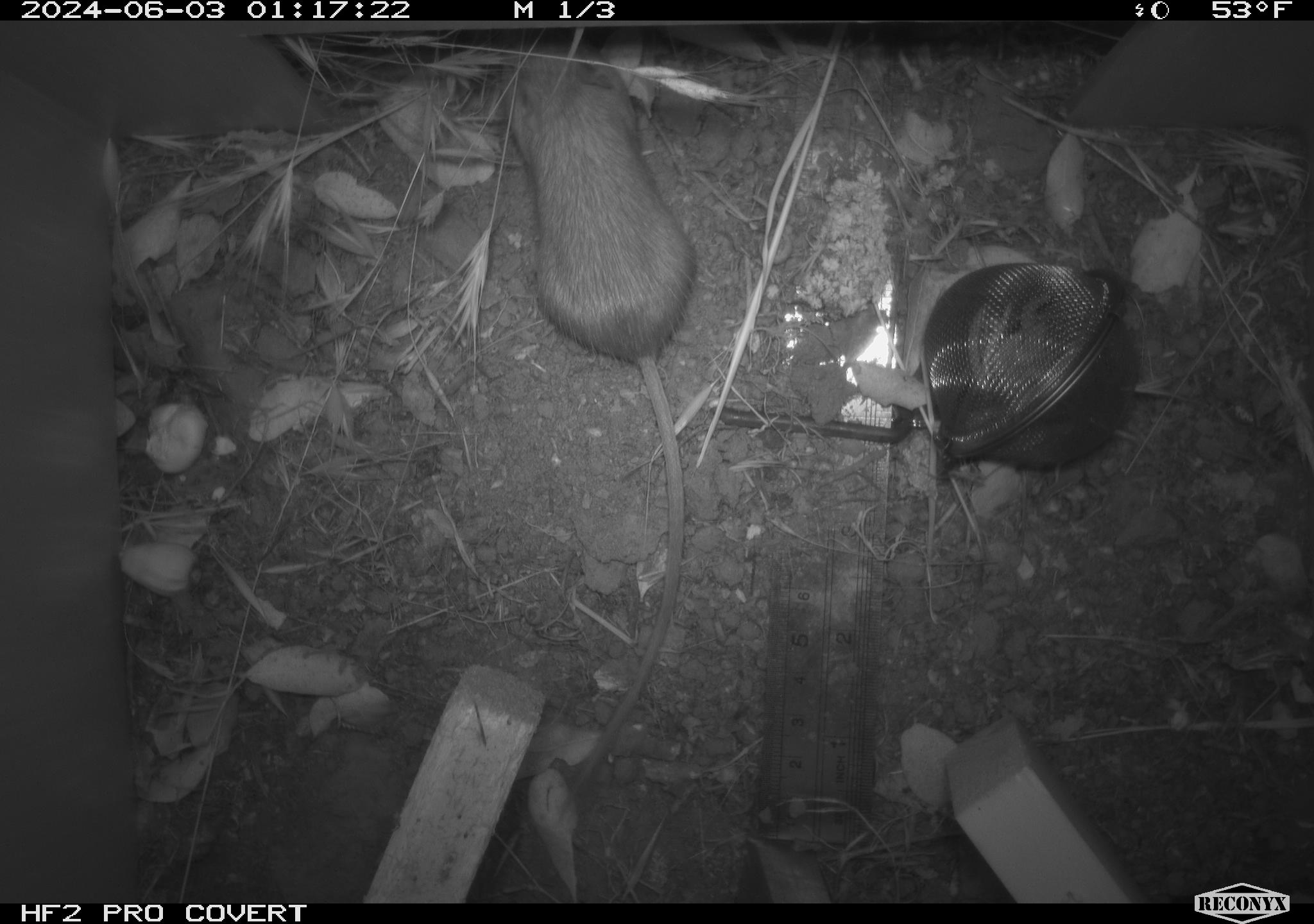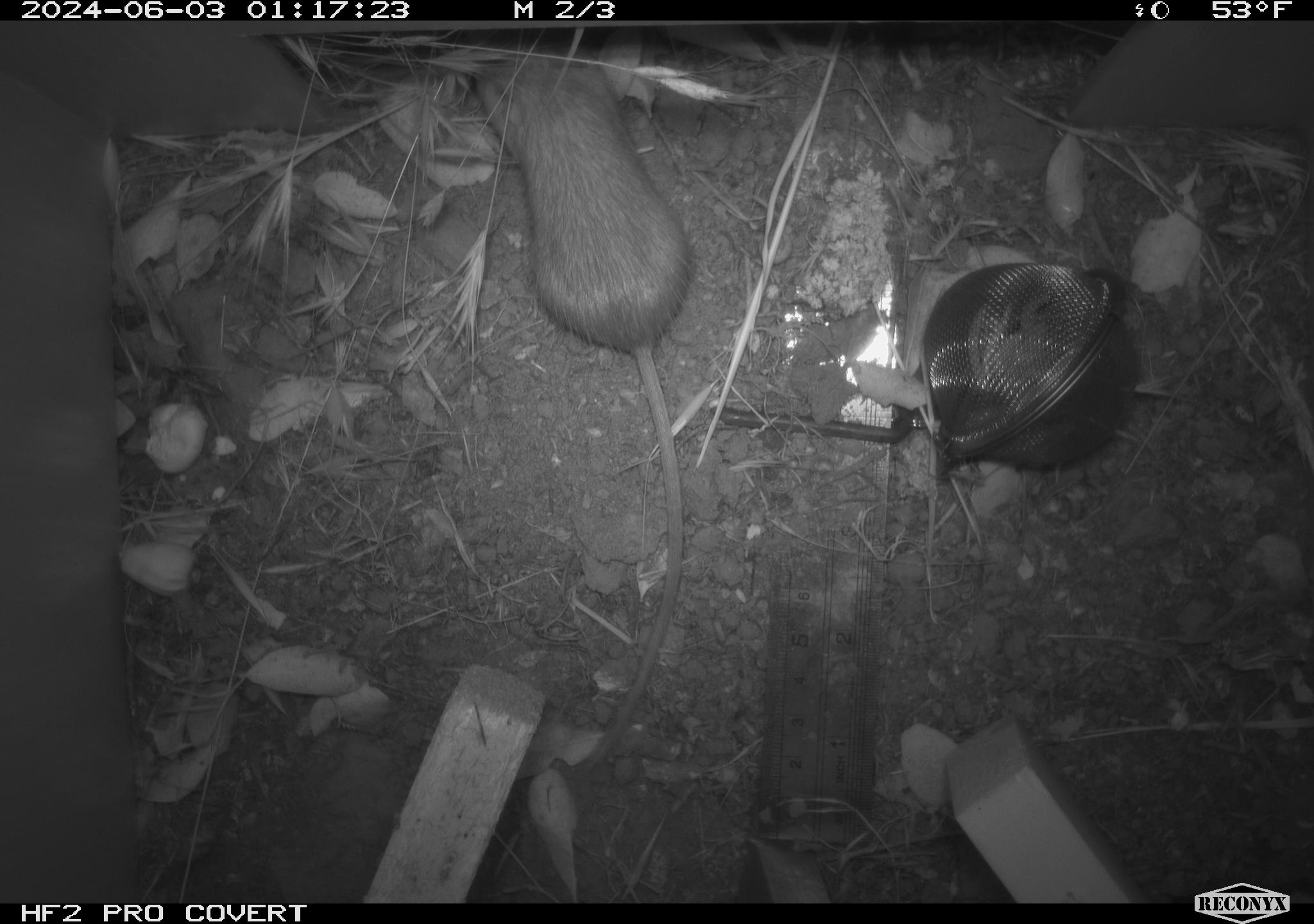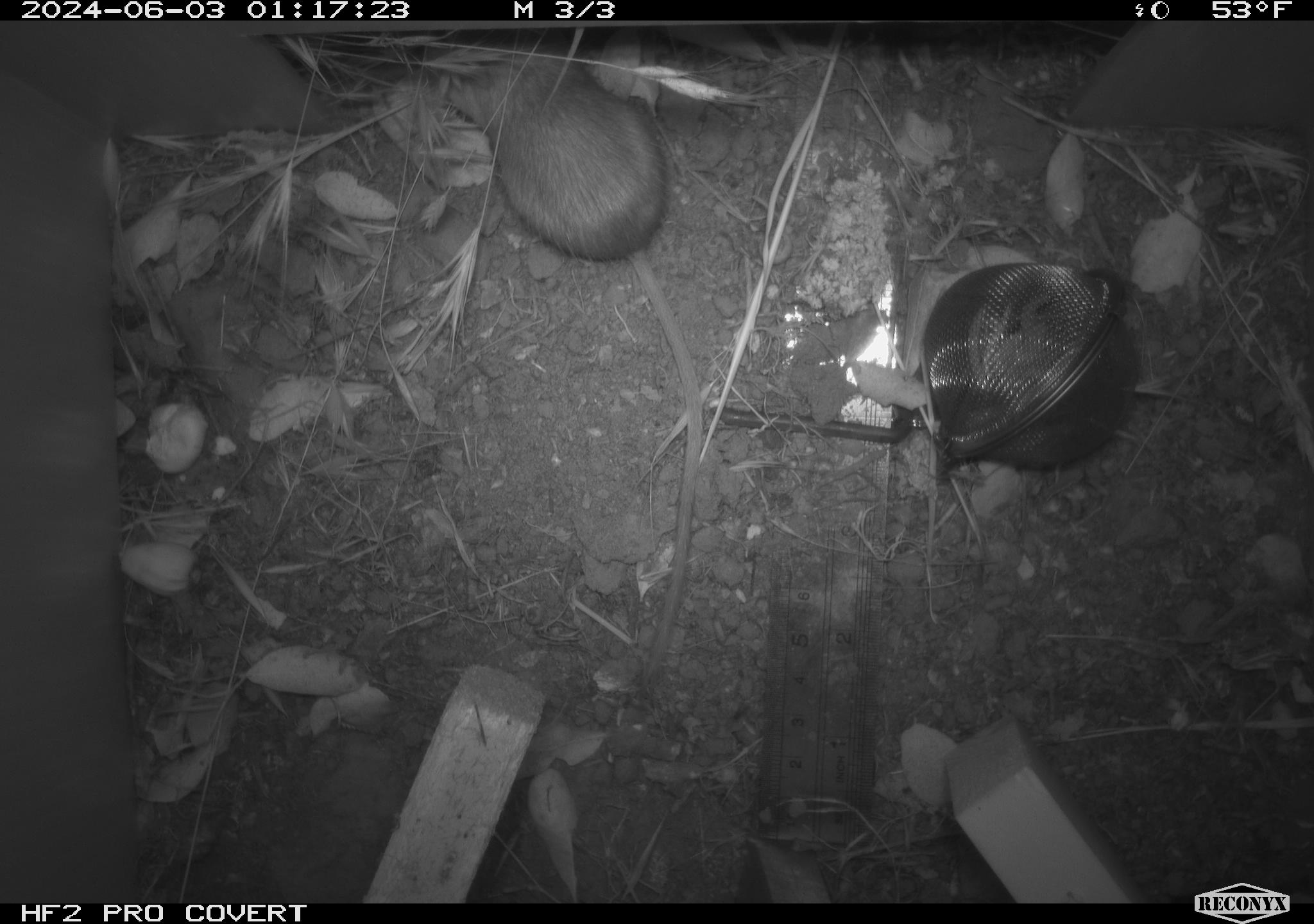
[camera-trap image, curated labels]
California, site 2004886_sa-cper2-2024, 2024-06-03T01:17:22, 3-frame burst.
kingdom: Animalia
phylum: Chordata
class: Mammalia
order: Rodentia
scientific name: Rodentia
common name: rodent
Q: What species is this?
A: Rodent (Rodentia).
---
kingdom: Animalia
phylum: Chordata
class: Mammalia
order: Rodentia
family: Heteromyidae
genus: Dipodomys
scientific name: Dipodomys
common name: kangaroo rats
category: dipodomys species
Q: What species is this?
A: Dipodomys species (kangaroo rats) (Dipodomys).